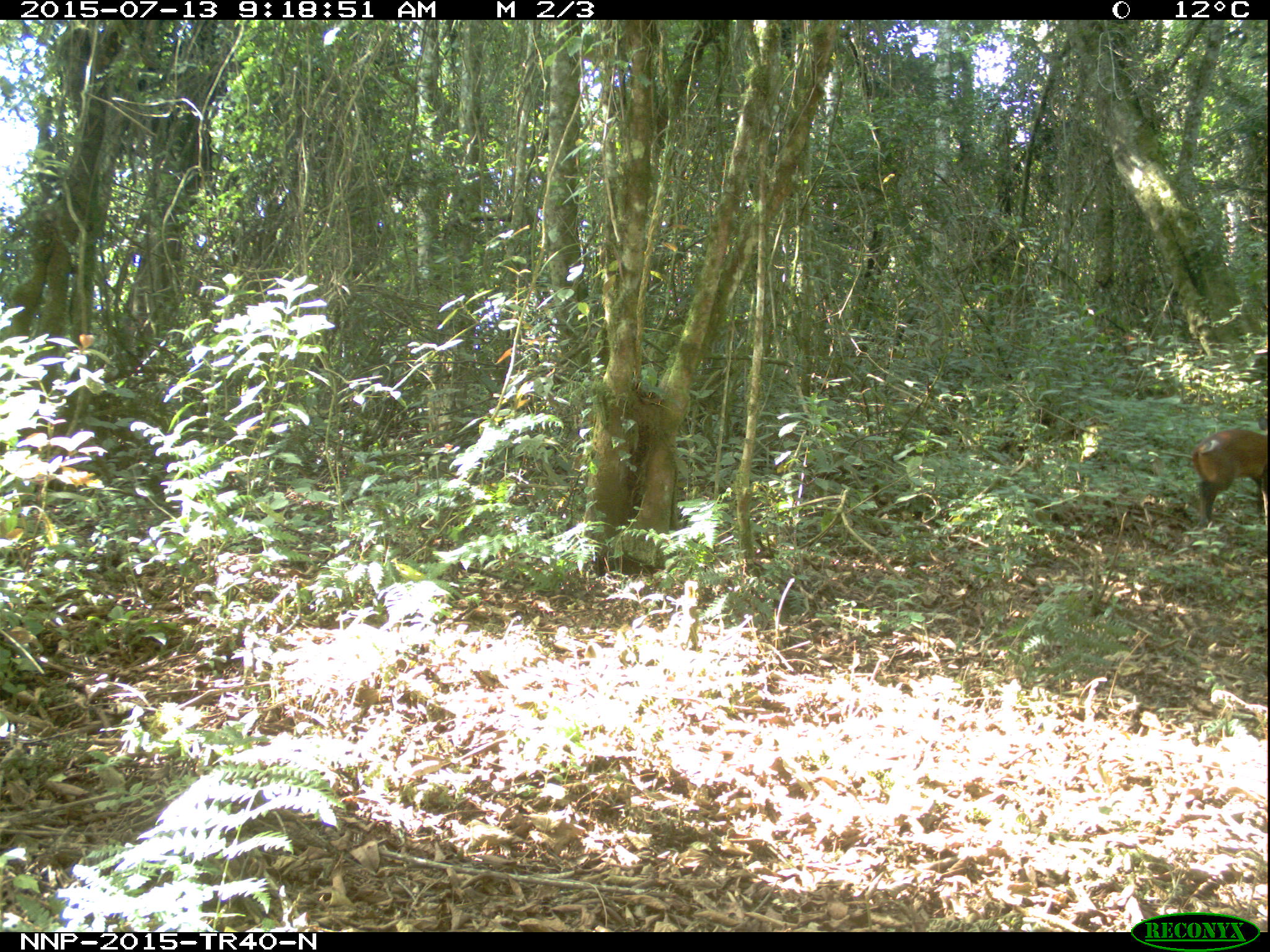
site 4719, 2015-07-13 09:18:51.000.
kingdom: Animalia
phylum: Chordata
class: Mammalia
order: Artiodactyla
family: Bovidae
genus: Cephalophus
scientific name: Cephalophus nigrifrons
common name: black-fronted duiker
Cephalophus nigrifrons (black-fronted duiker), count 1.